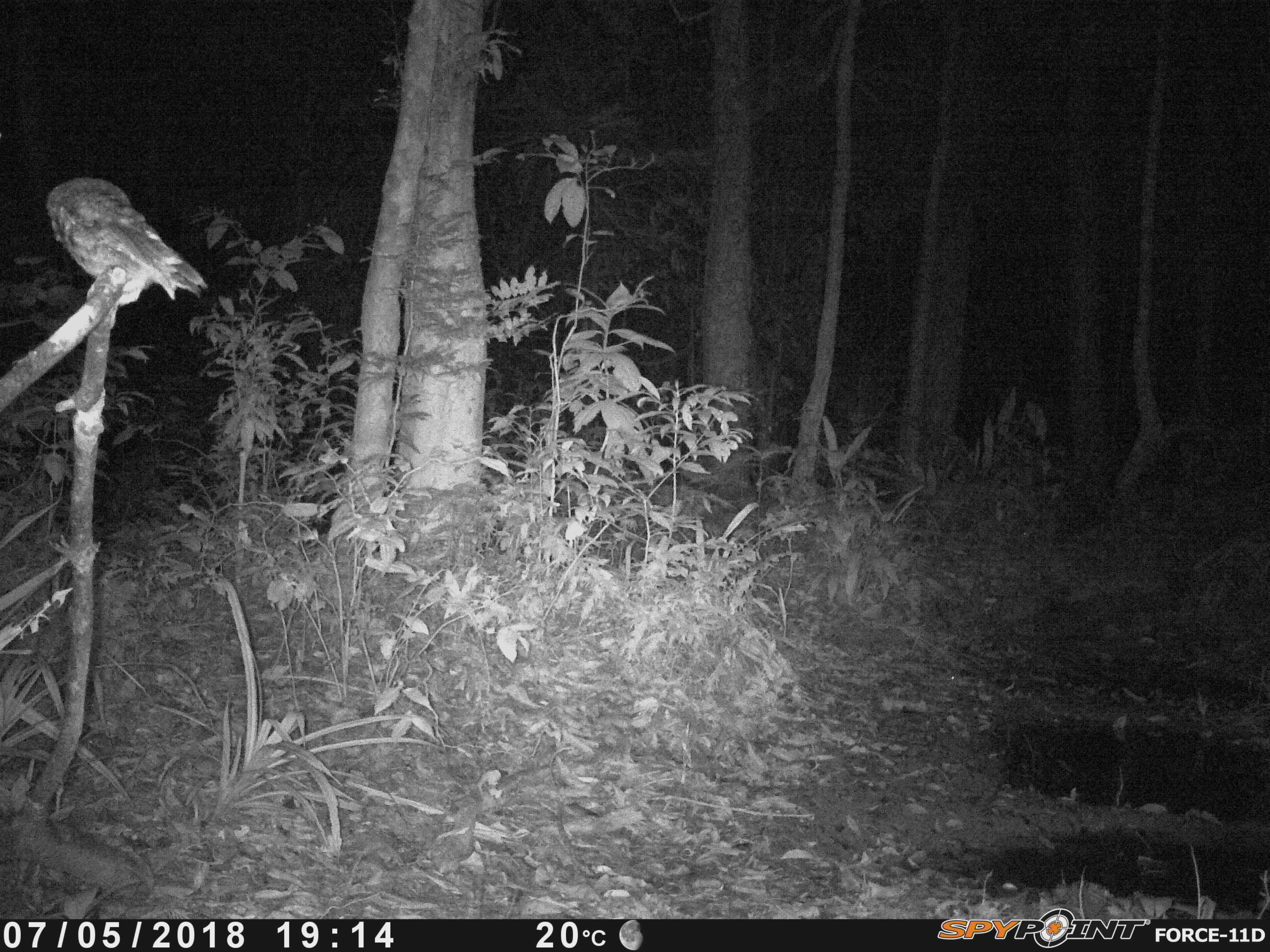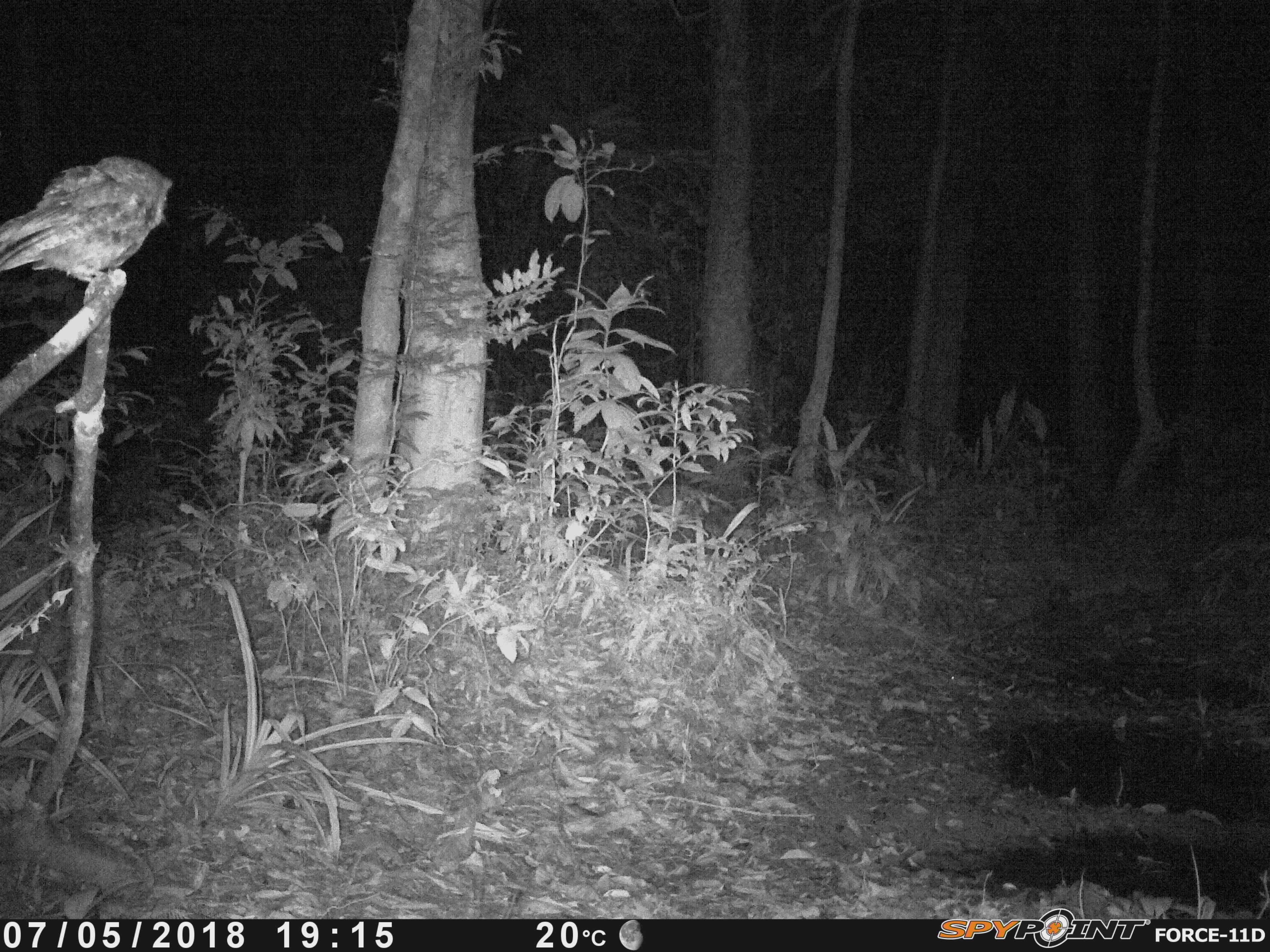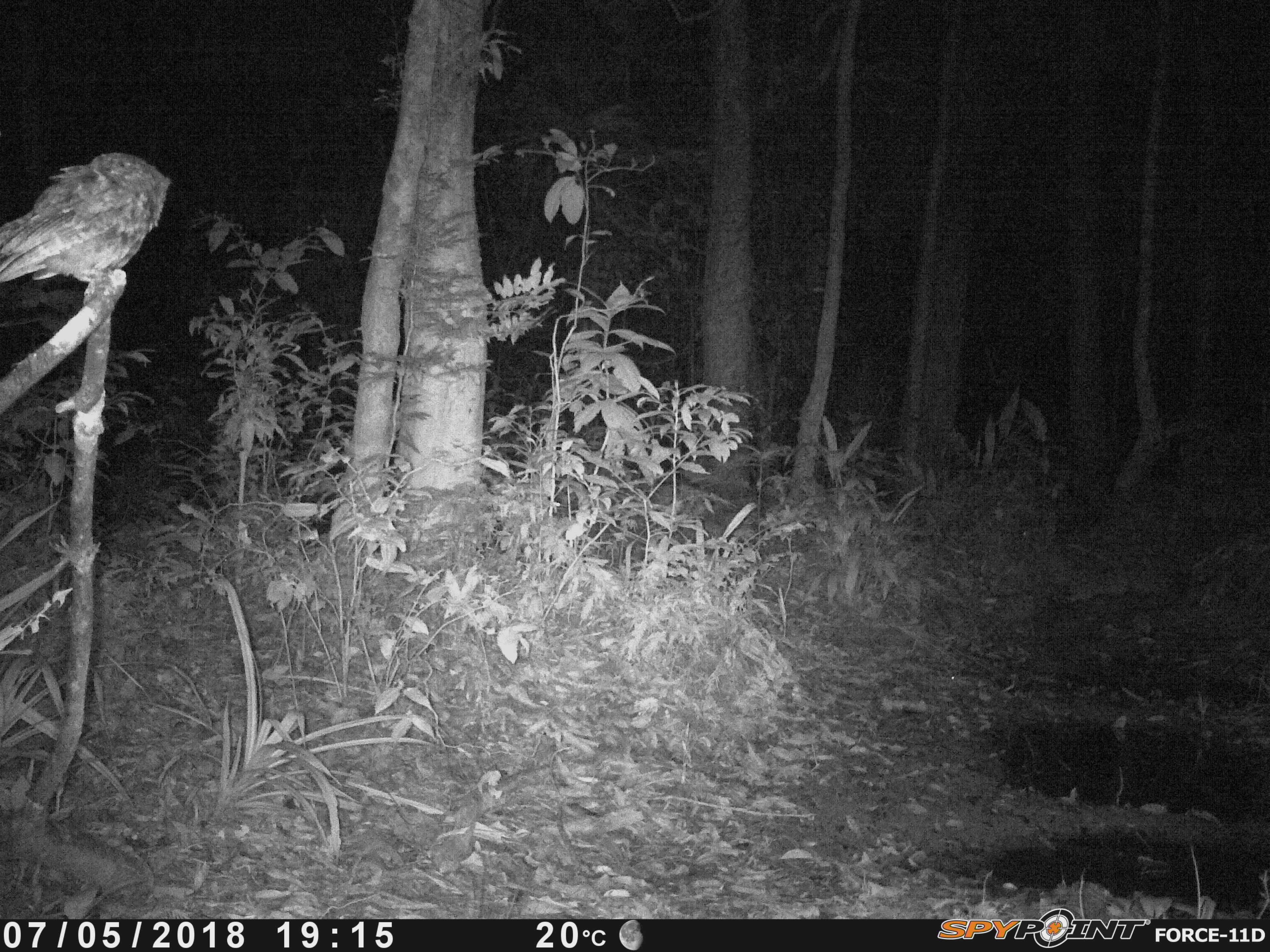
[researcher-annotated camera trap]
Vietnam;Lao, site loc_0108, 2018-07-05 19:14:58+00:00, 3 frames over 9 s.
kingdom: Animalia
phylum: Chordata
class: Aves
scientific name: Aves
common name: bird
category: unidentified bird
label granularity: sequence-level